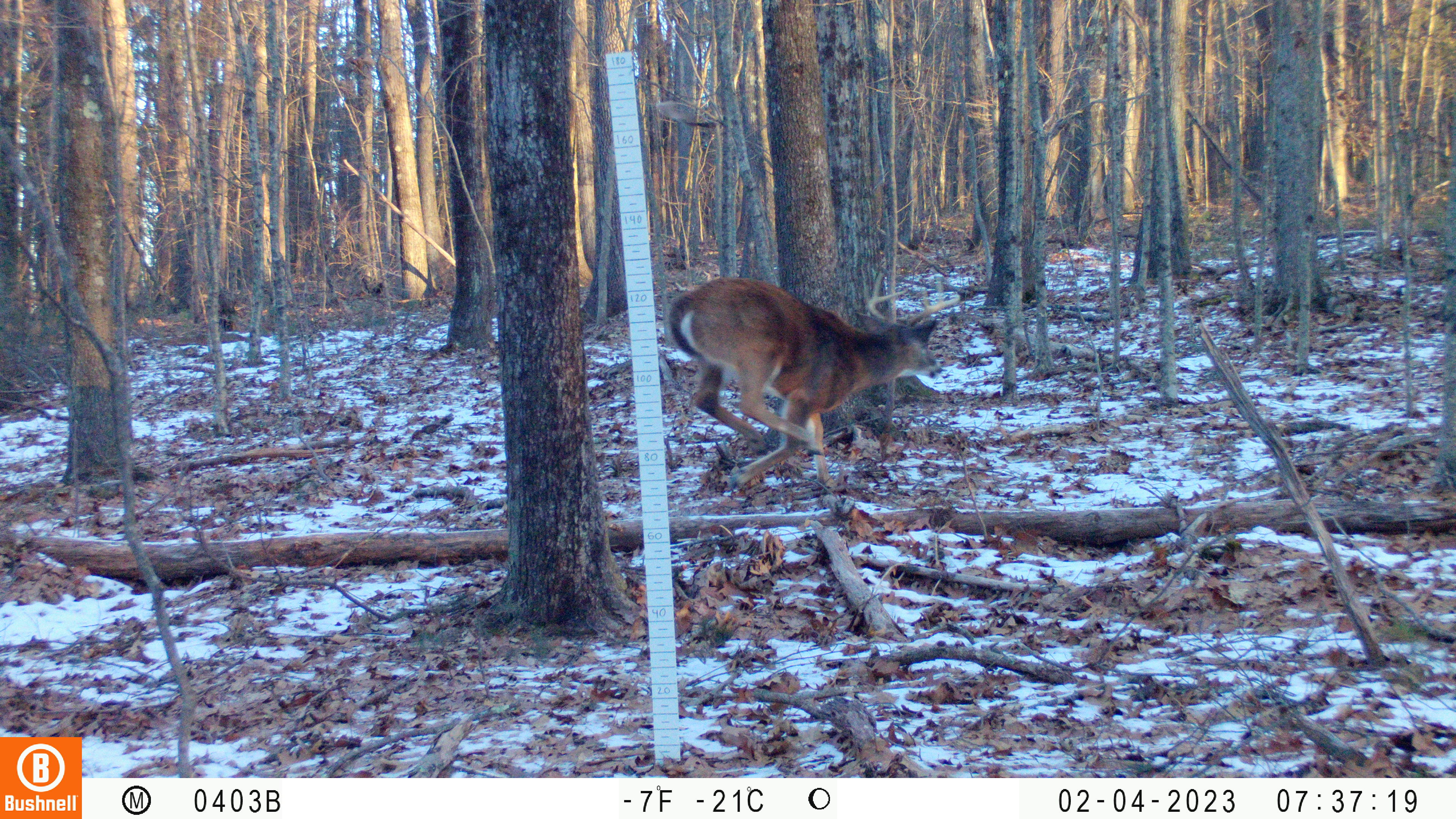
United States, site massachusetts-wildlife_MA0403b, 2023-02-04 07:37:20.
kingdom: Animalia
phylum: Chordata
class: Mammalia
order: Artiodactyla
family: Cervidae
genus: Odocoileus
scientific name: Odocoileus virginianus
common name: white-tailed deer